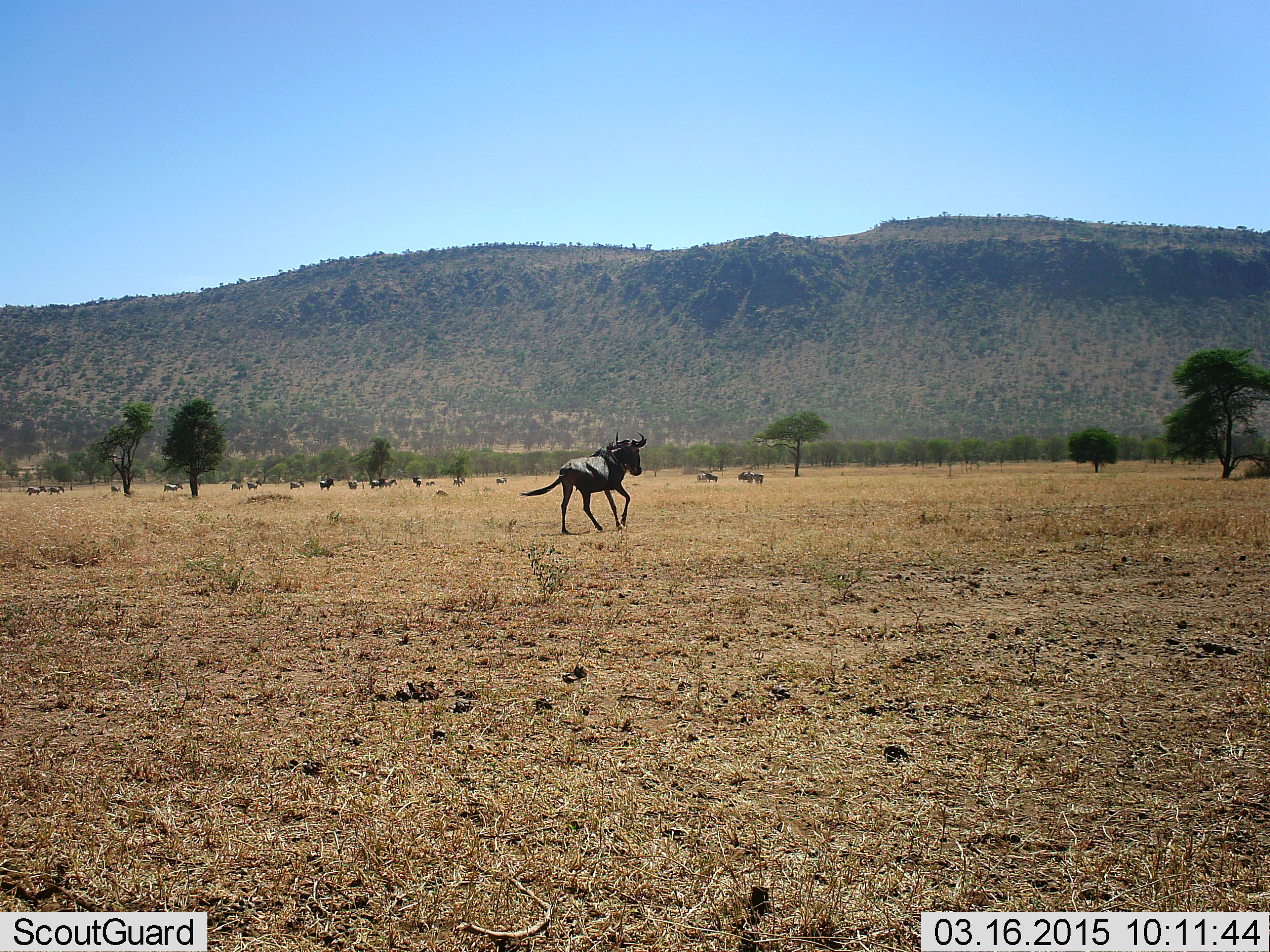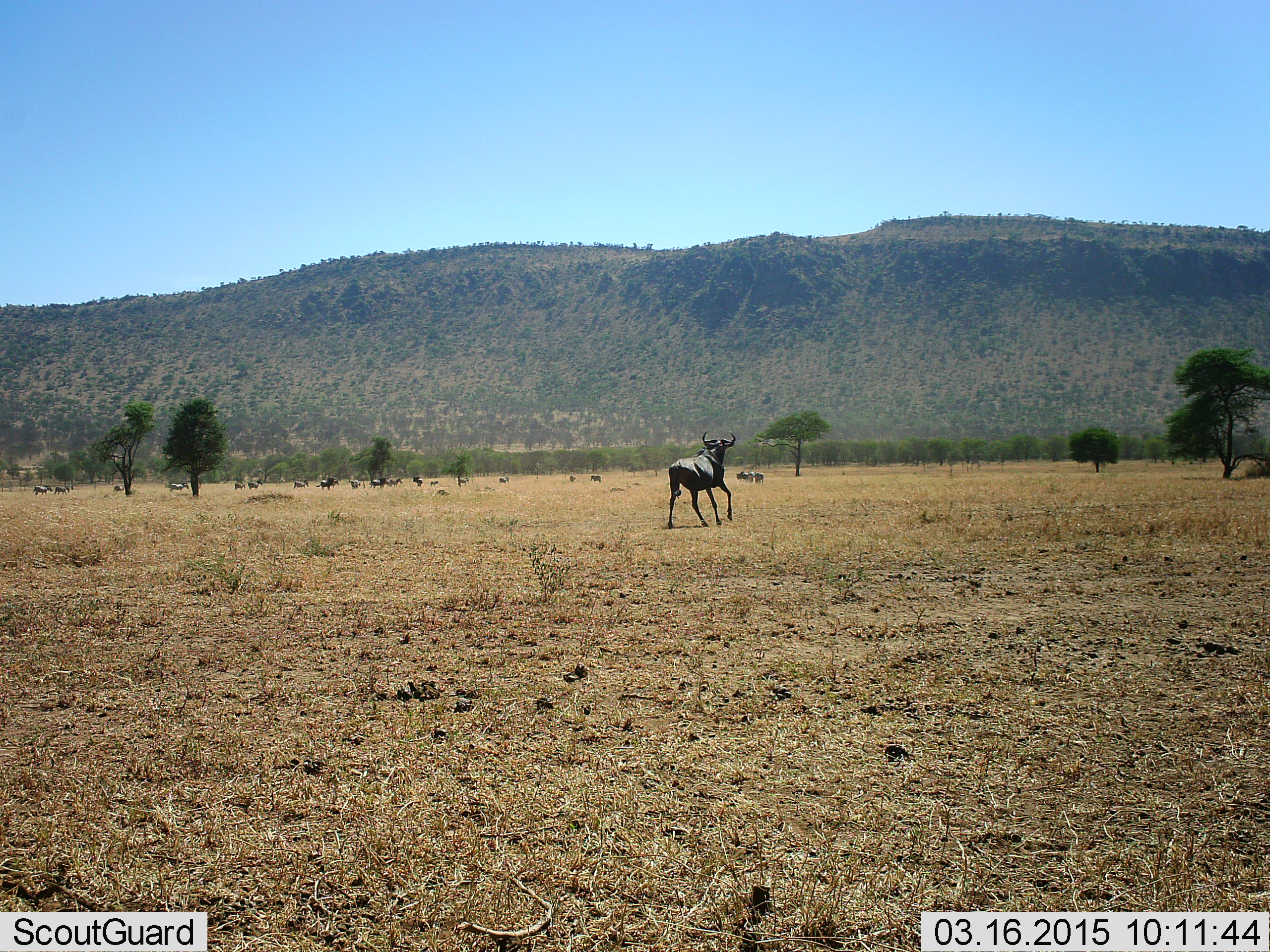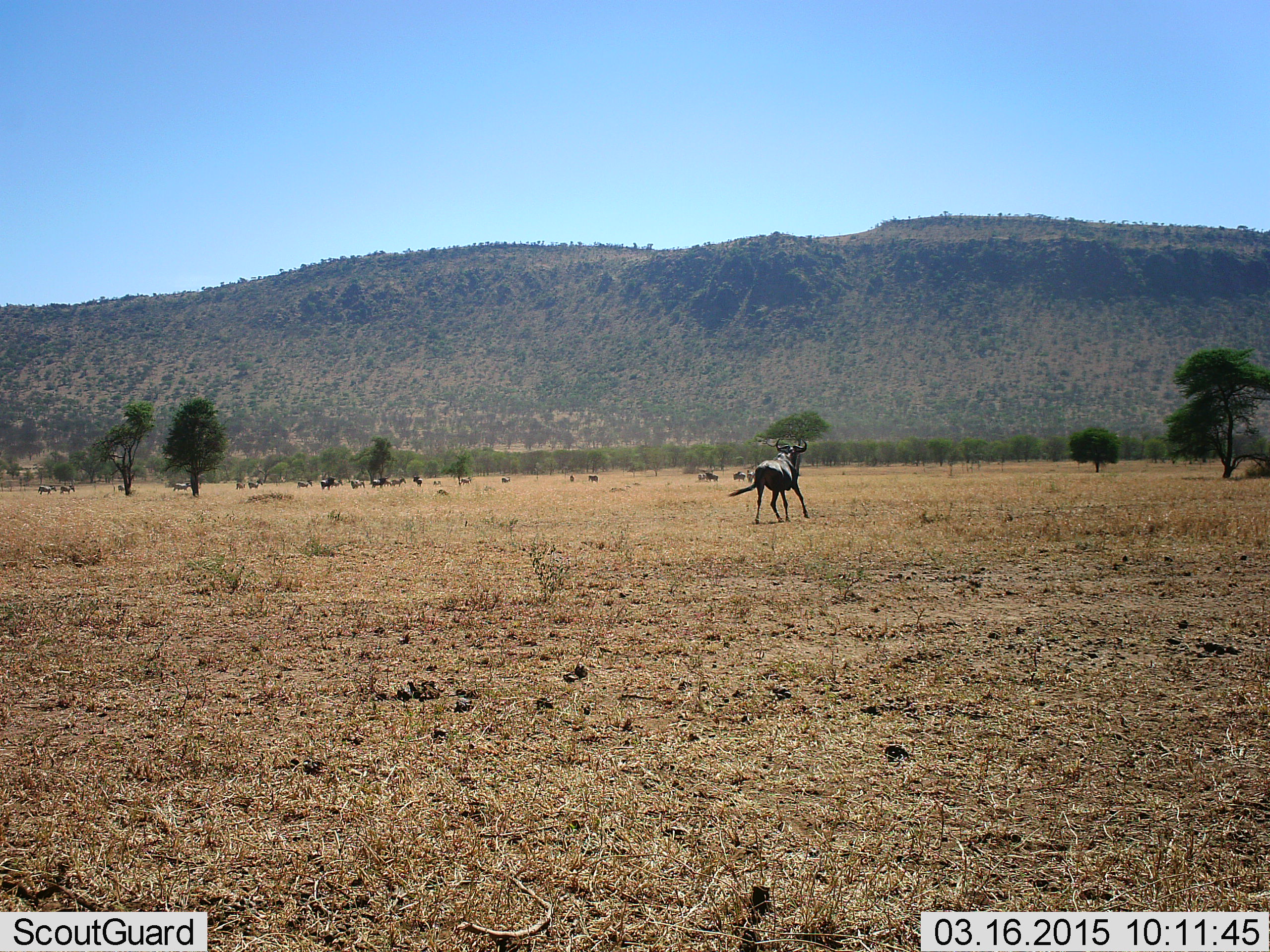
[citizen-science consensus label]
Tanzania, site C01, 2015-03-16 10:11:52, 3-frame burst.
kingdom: Animalia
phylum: Chordata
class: Mammalia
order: Artiodactyla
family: Bovidae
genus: Connochaetes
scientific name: Connochaetes taurinus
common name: blue wildebeest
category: wildebeest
Wildebeest (blue wildebeest) (Connochaetes taurinus), count 11-50. Behavior (volunteer vote fractions): standing 10%, resting 0%, moving 100%, interacting 0%. Young present (vote fraction): 0%. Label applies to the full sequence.